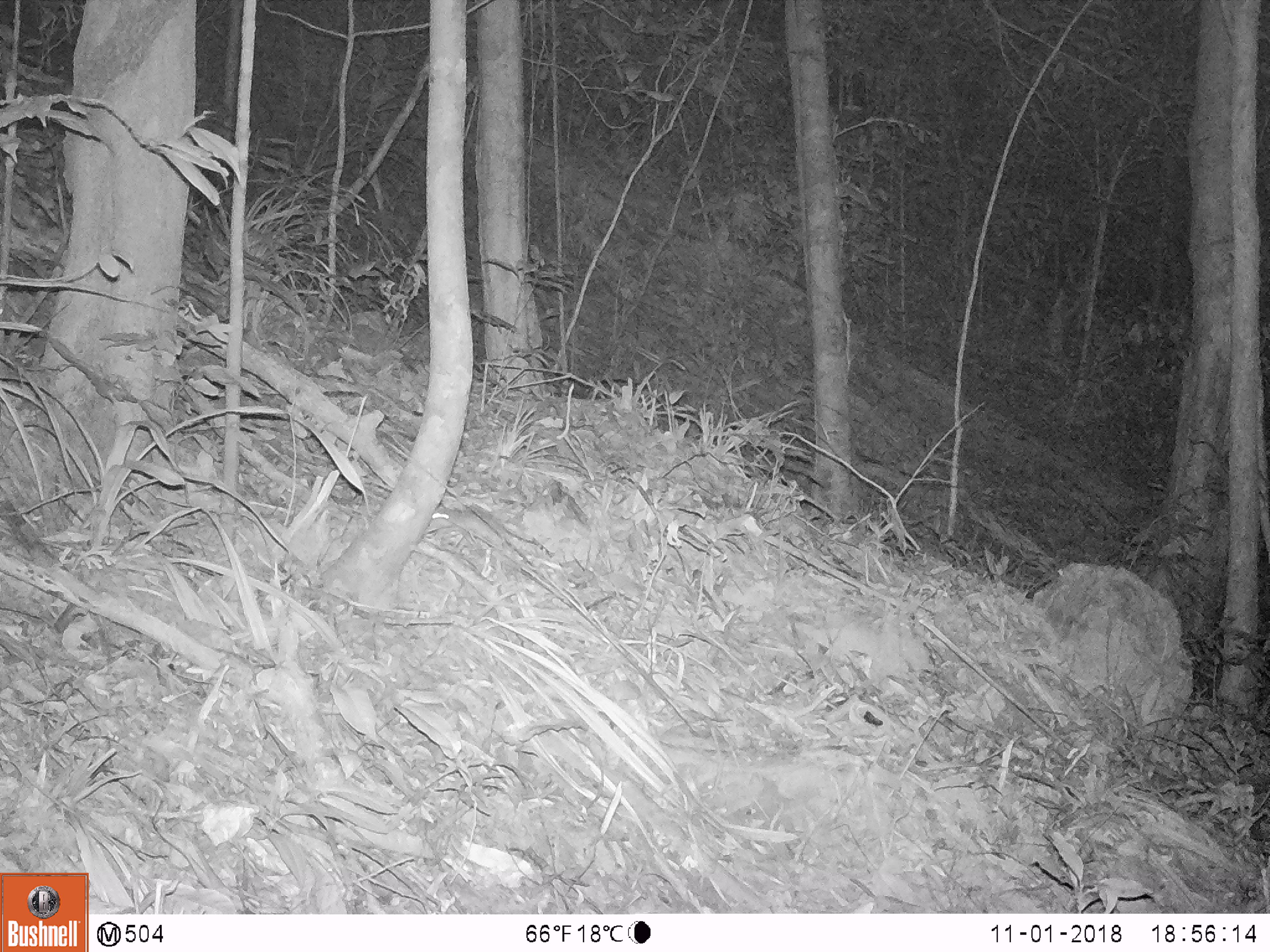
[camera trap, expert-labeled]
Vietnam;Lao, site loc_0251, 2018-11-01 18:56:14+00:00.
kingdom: Animalia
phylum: Chordata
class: Mammalia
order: Rodentia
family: Muridae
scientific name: Muridae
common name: old-world mice and rats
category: unidentified murid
Unidentified murid (old-world mice and rats) (Muridae). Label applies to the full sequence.